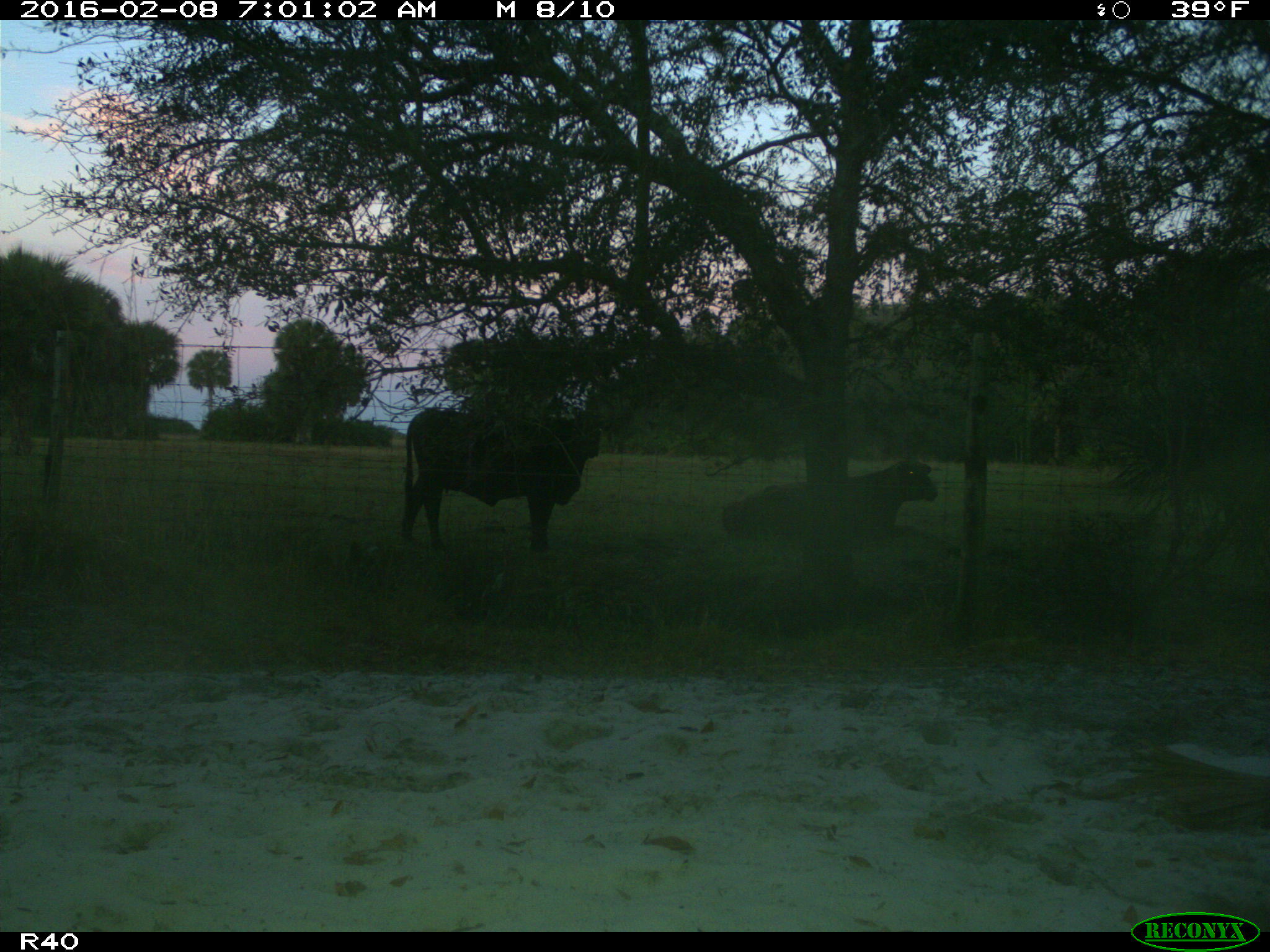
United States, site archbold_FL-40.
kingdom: Animalia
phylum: Chordata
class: Mammalia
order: Artiodactyla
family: Bovidae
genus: Bos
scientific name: Bos taurus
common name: domestic cow